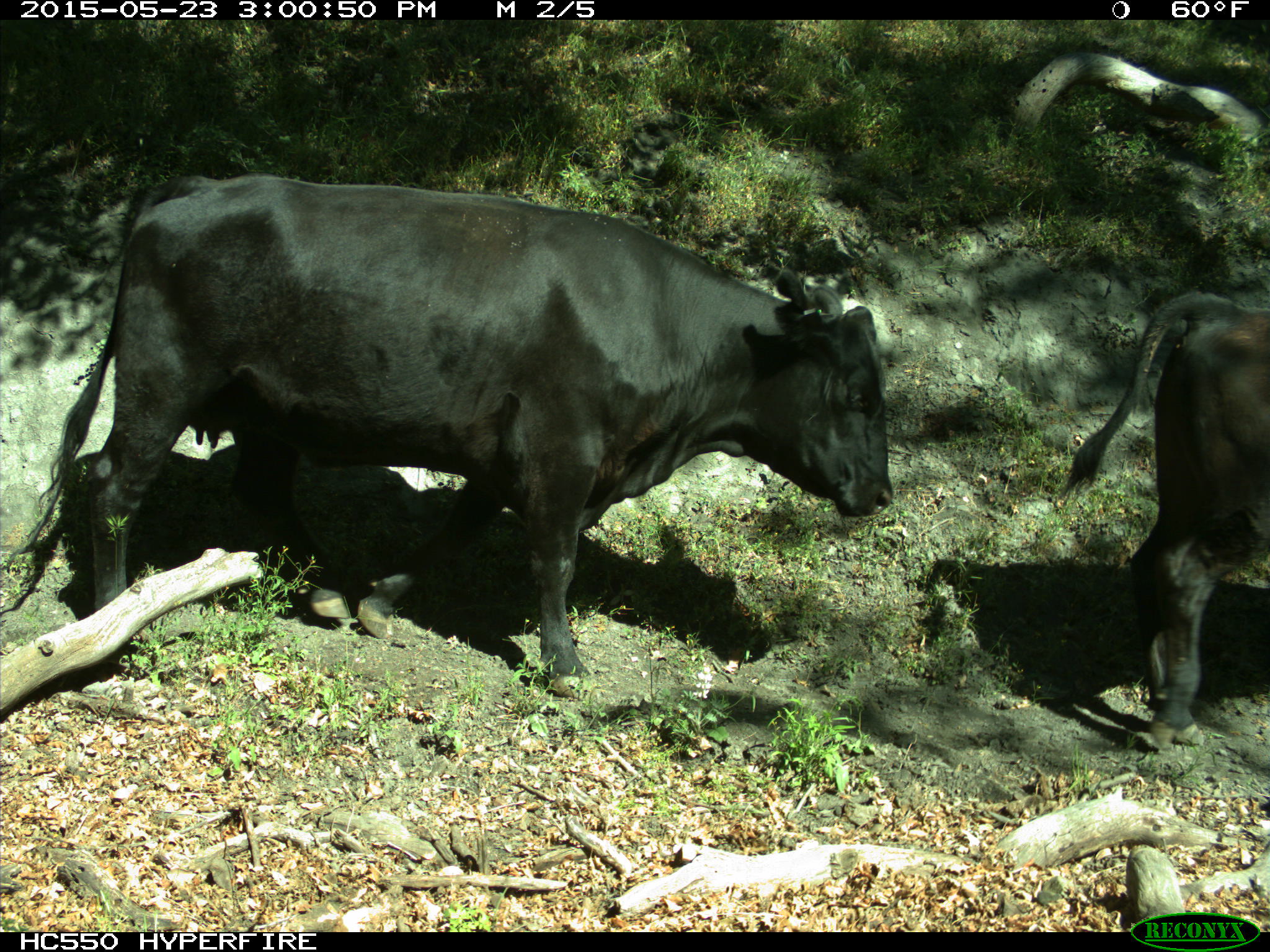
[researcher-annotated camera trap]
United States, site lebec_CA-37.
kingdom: Animalia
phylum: Chordata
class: Mammalia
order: Artiodactyla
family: Bovidae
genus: Bos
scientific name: Bos taurus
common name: domestic cow